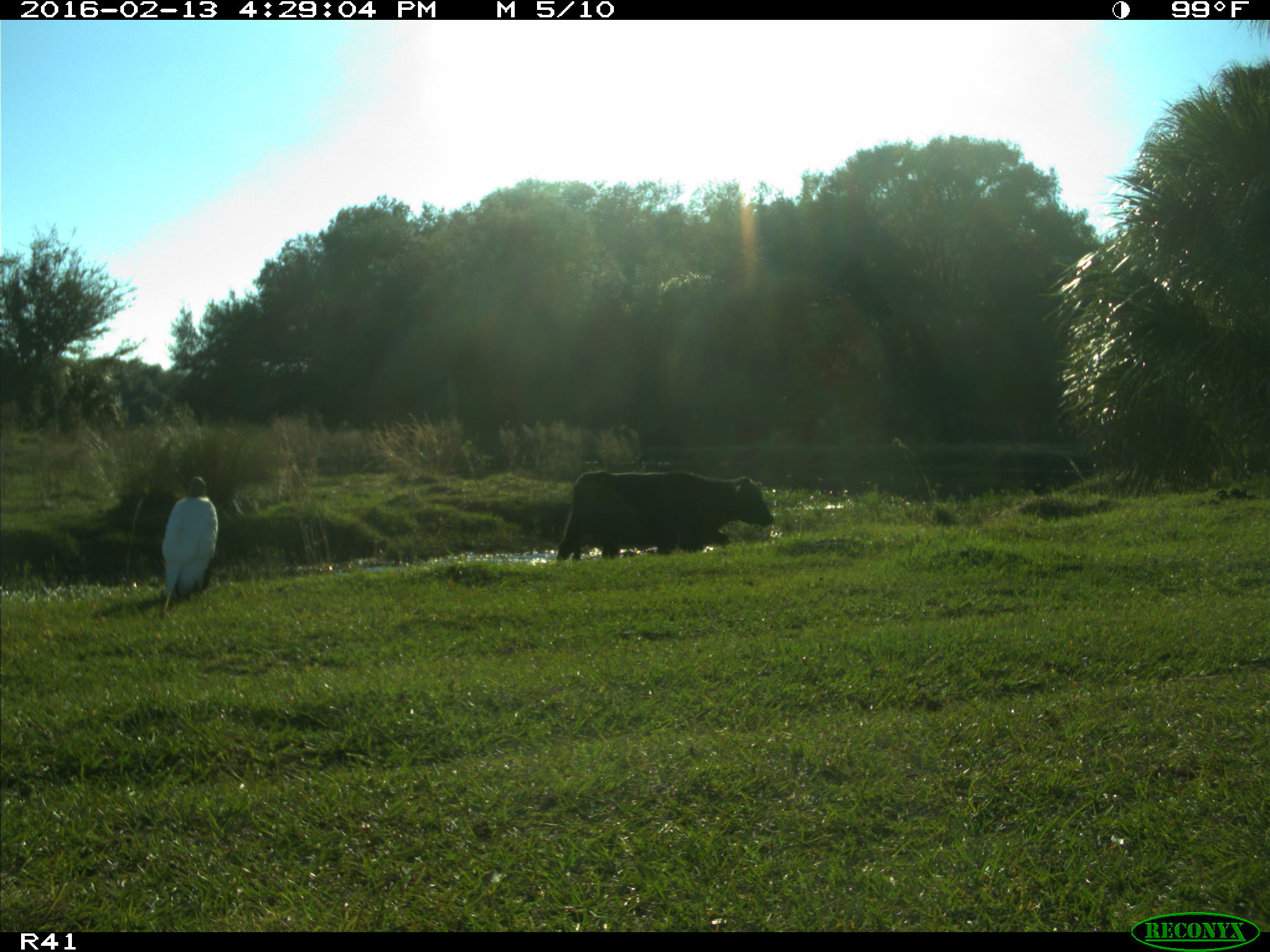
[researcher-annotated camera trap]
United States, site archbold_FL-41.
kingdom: Animalia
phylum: Chordata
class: Mammalia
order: Artiodactyla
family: Bovidae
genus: Bos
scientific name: Bos taurus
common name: domestic cow